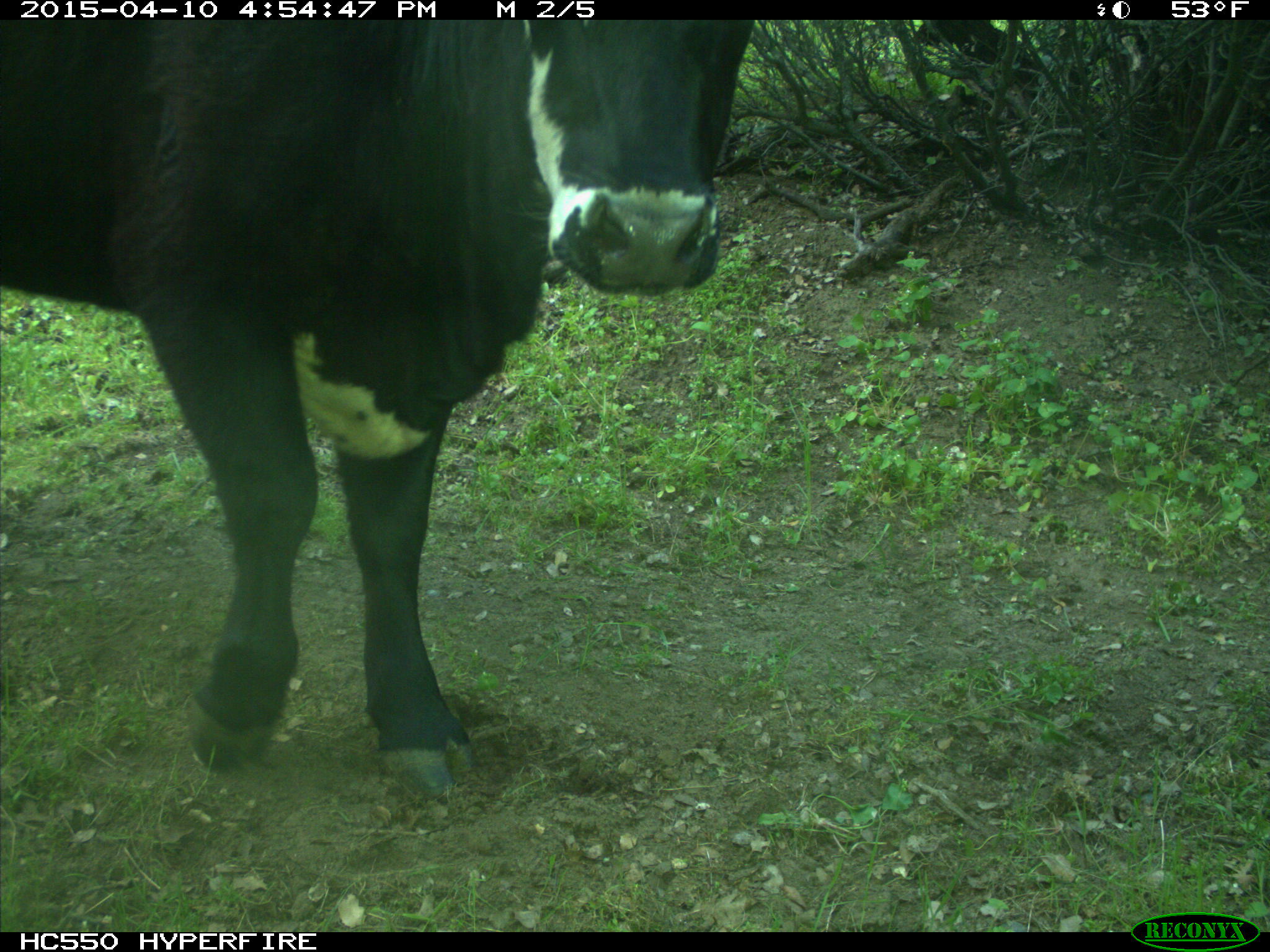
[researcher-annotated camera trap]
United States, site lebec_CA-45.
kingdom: Animalia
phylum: Chordata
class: Mammalia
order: Artiodactyla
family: Bovidae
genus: Bos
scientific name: Bos taurus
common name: domestic cow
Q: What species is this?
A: Bos taurus (domestic cow).